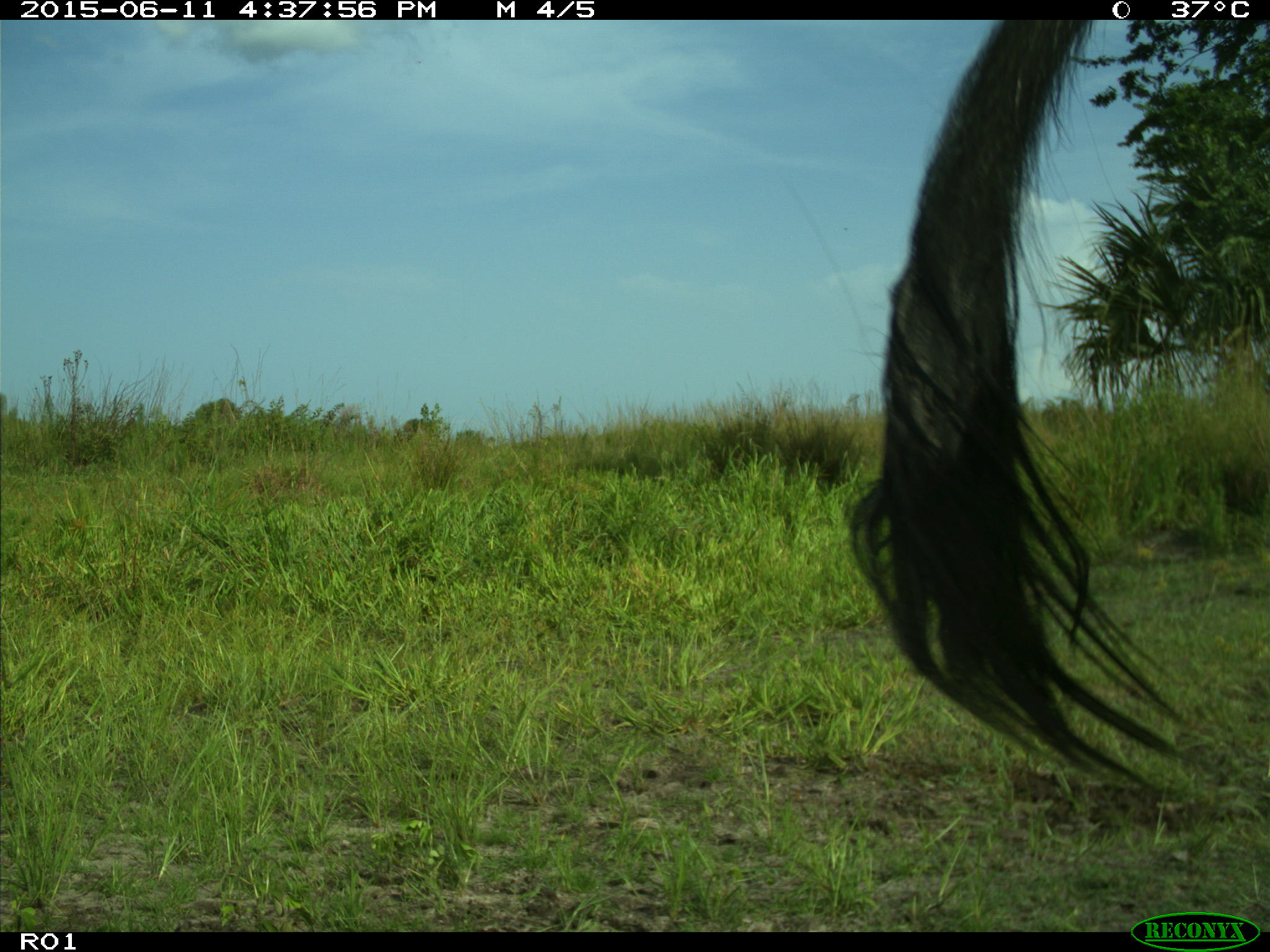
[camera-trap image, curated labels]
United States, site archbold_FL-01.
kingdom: Animalia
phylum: Chordata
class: Mammalia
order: Artiodactyla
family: Bovidae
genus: Bos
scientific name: Bos taurus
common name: domestic cow